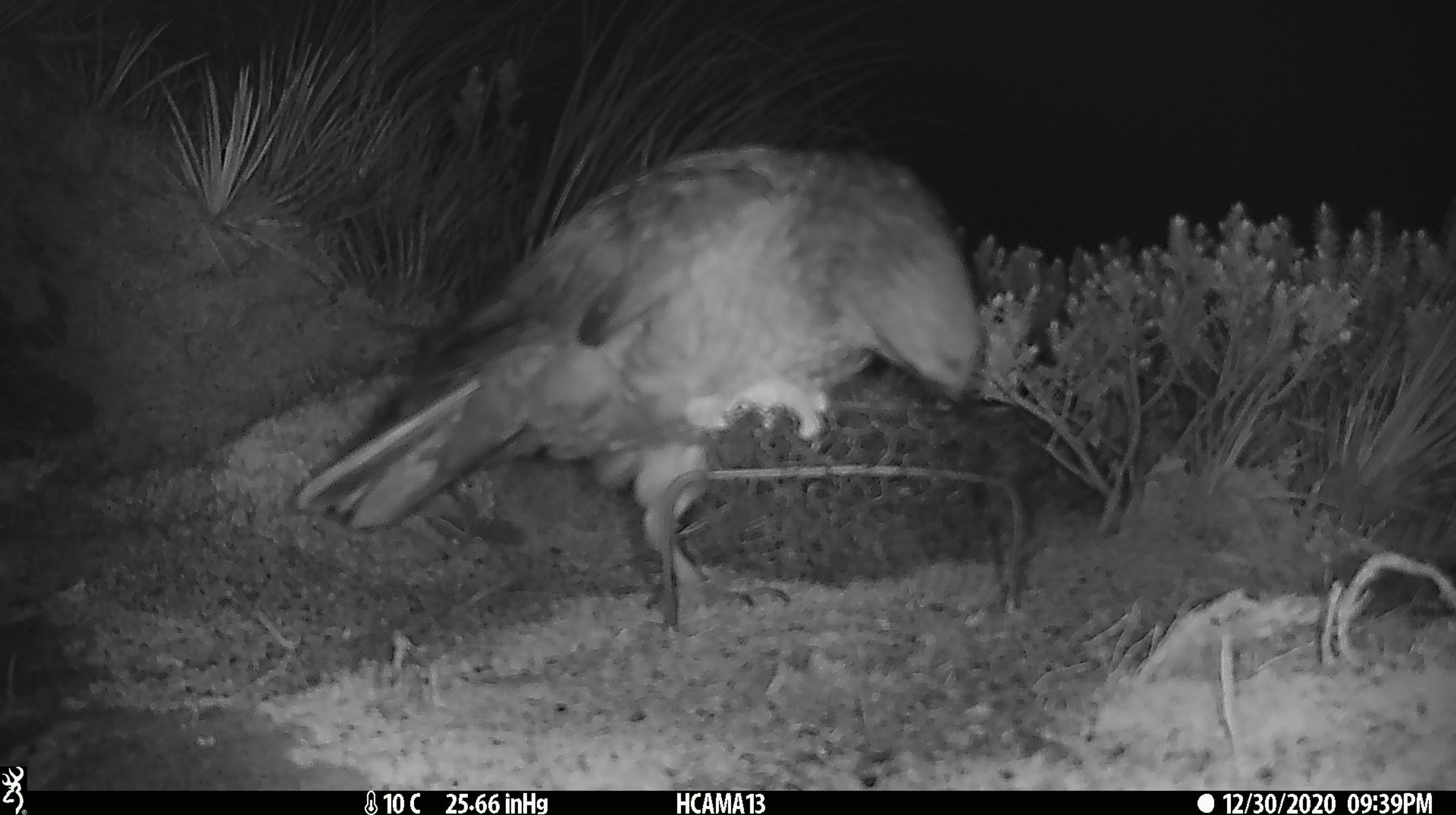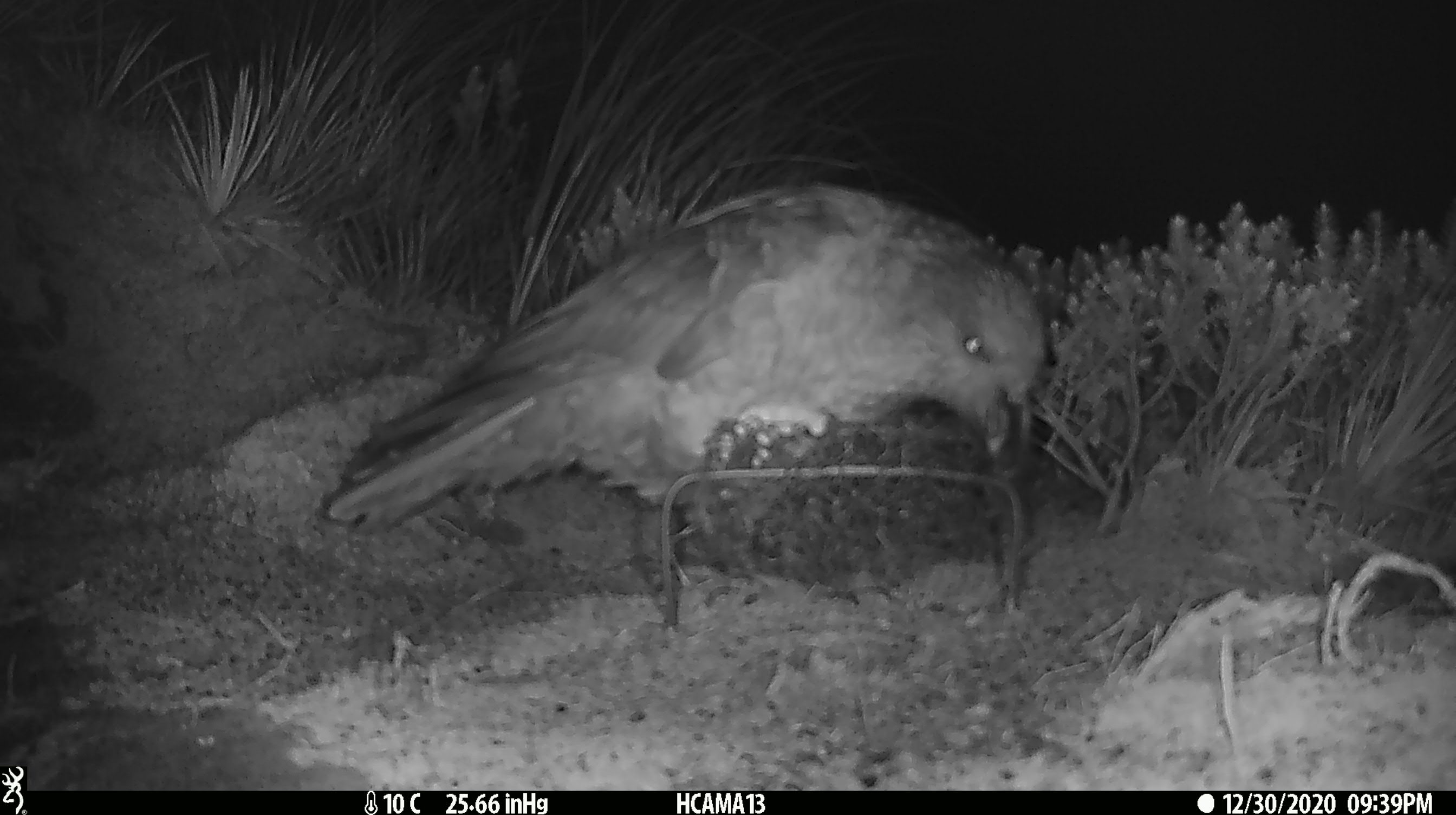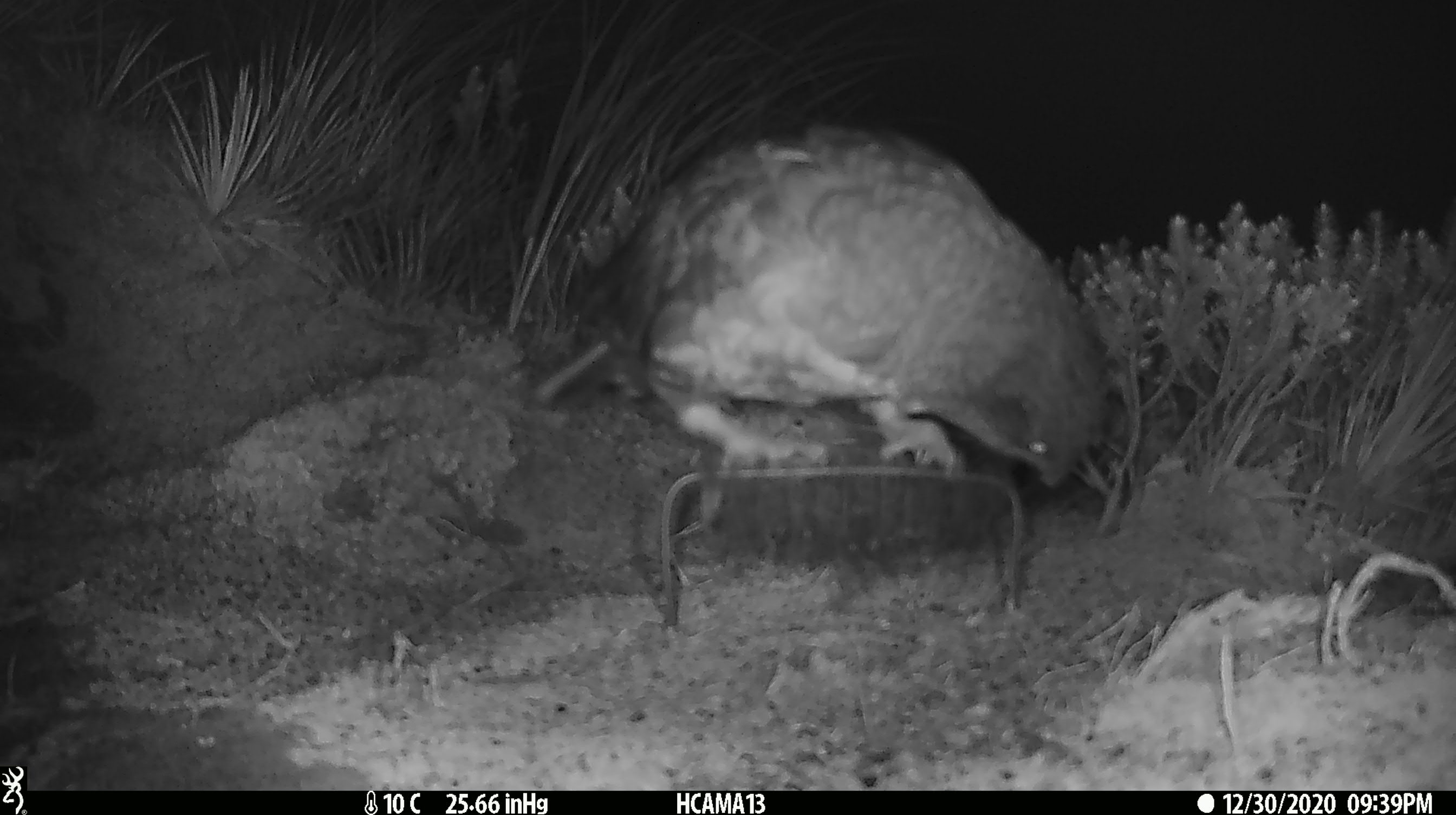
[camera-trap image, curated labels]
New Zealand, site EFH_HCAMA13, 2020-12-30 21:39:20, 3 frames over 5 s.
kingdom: Animalia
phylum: Chordata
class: Aves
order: Psittaciformes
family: Strigopidae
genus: Nestor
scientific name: Nestor notabilis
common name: kea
Kea (Nestor notabilis).